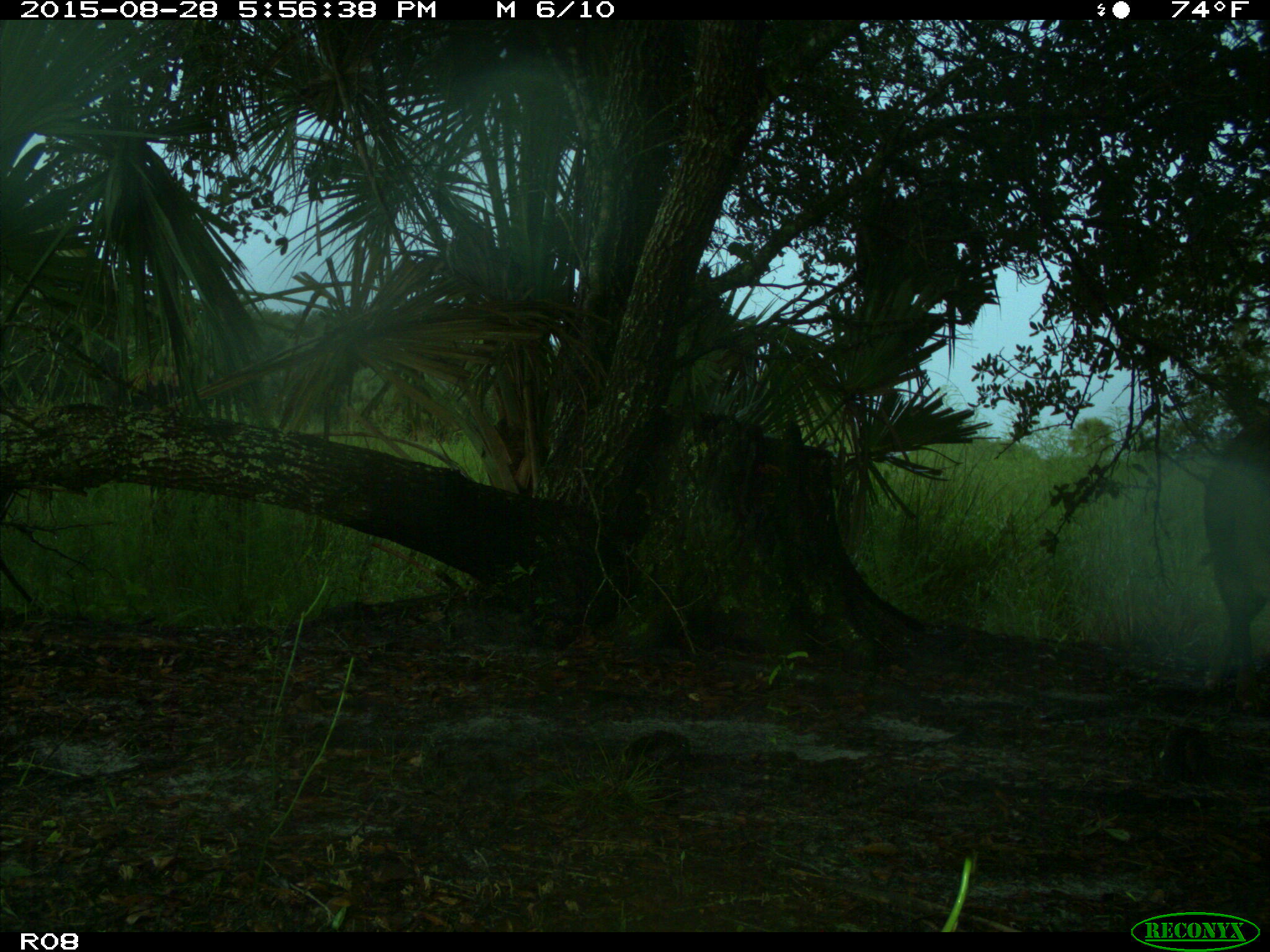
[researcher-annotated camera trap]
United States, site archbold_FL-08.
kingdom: Animalia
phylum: Chordata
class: Mammalia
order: Artiodactyla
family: Suidae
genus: Sus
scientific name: Sus scrofa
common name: wild boar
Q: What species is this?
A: Sus scrofa (wild boar).